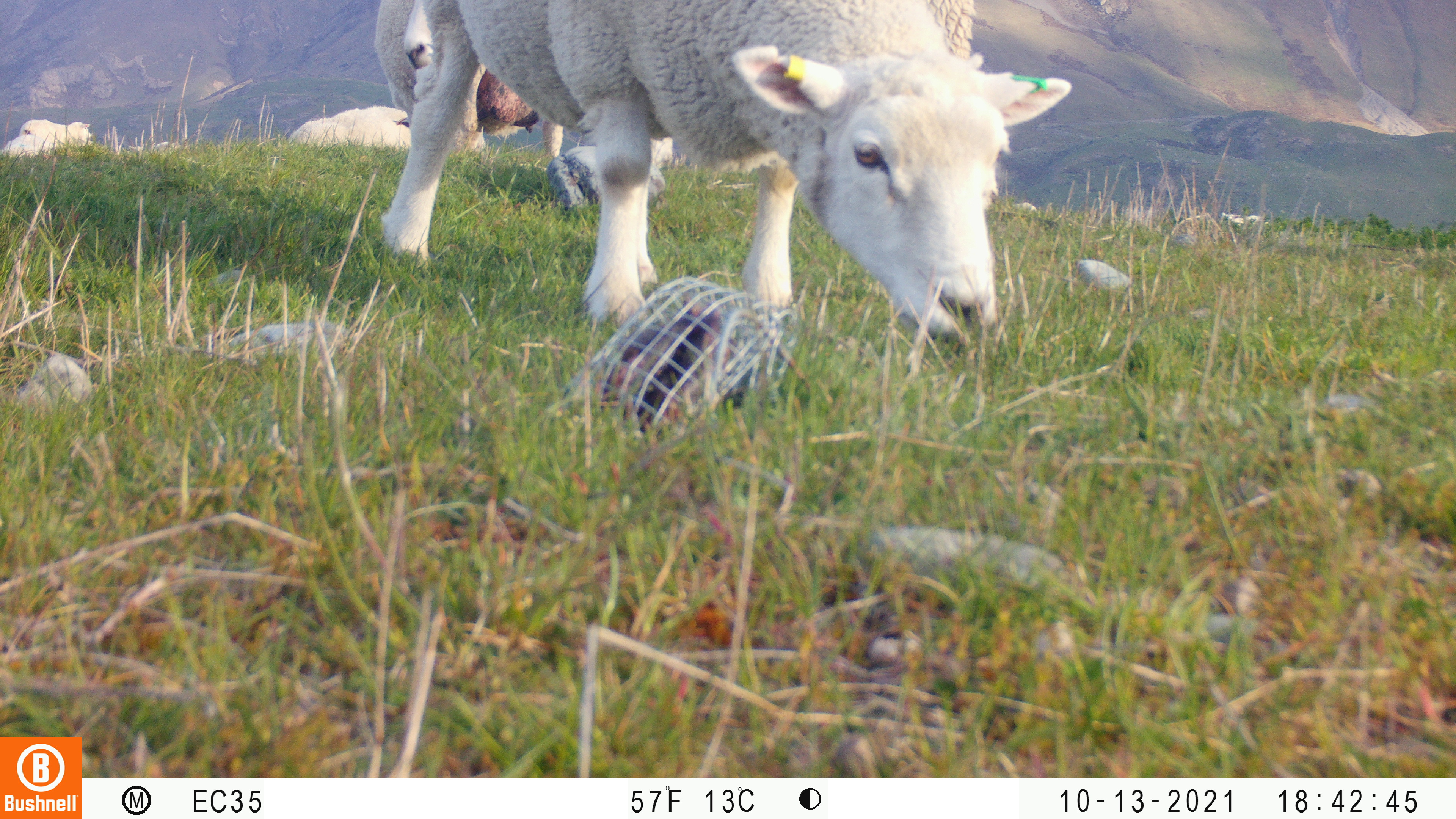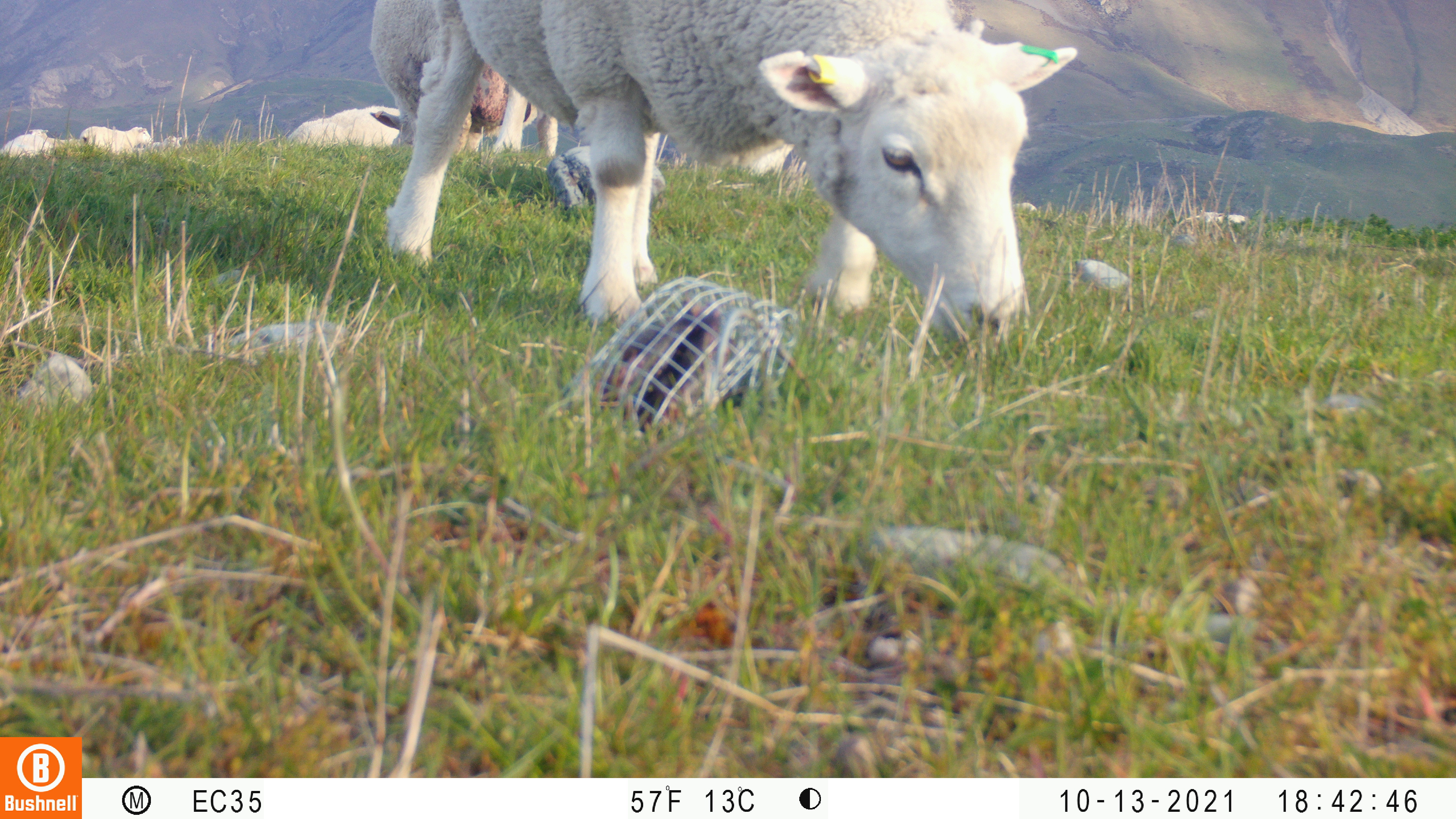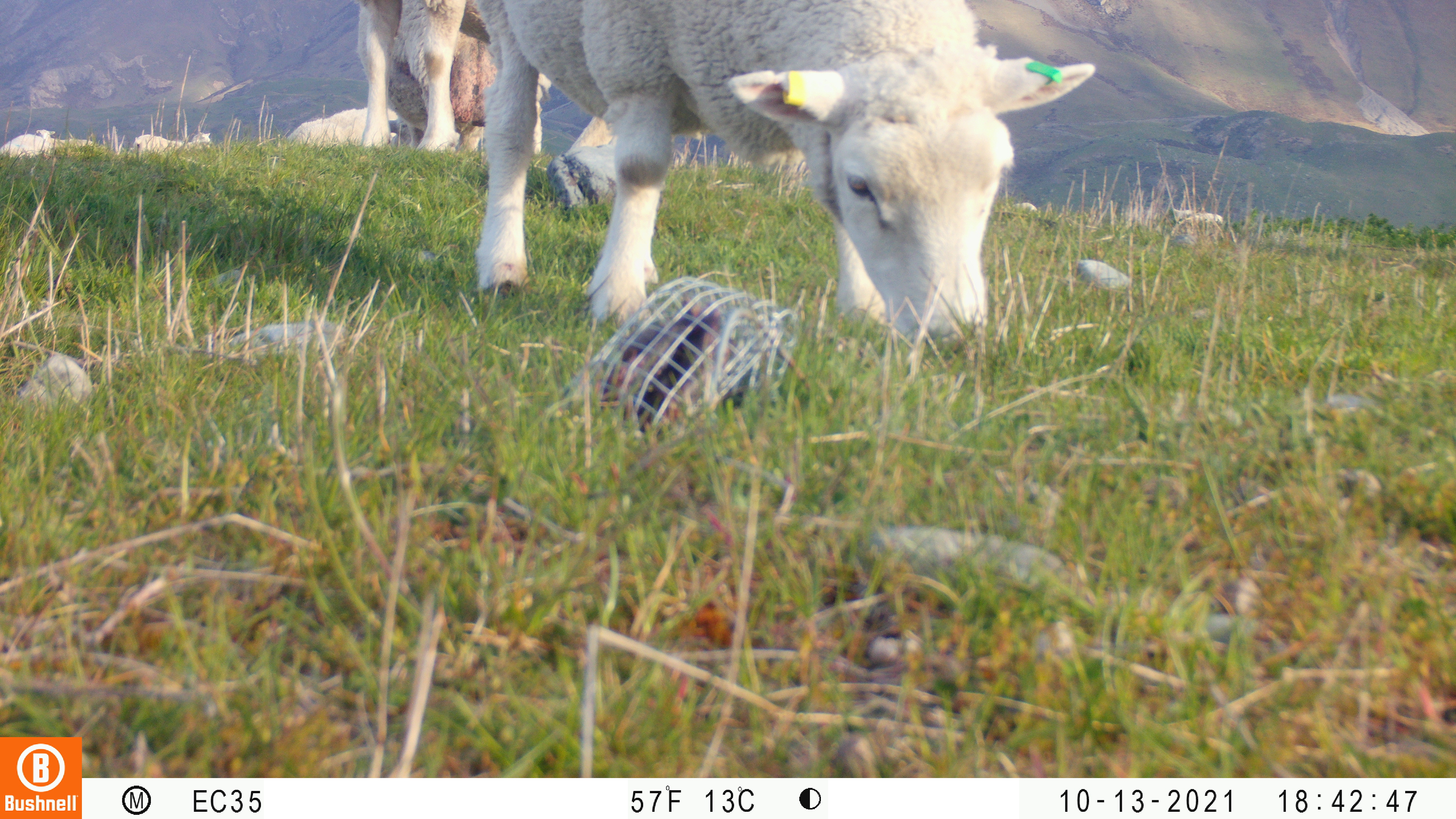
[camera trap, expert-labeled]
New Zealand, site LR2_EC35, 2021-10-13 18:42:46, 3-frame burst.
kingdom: Animalia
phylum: Chordata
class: Mammalia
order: Artiodactyla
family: Bovidae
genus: Bos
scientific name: Bos taurus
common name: domestic cow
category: cow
Cow (domestic cow) (Bos taurus).